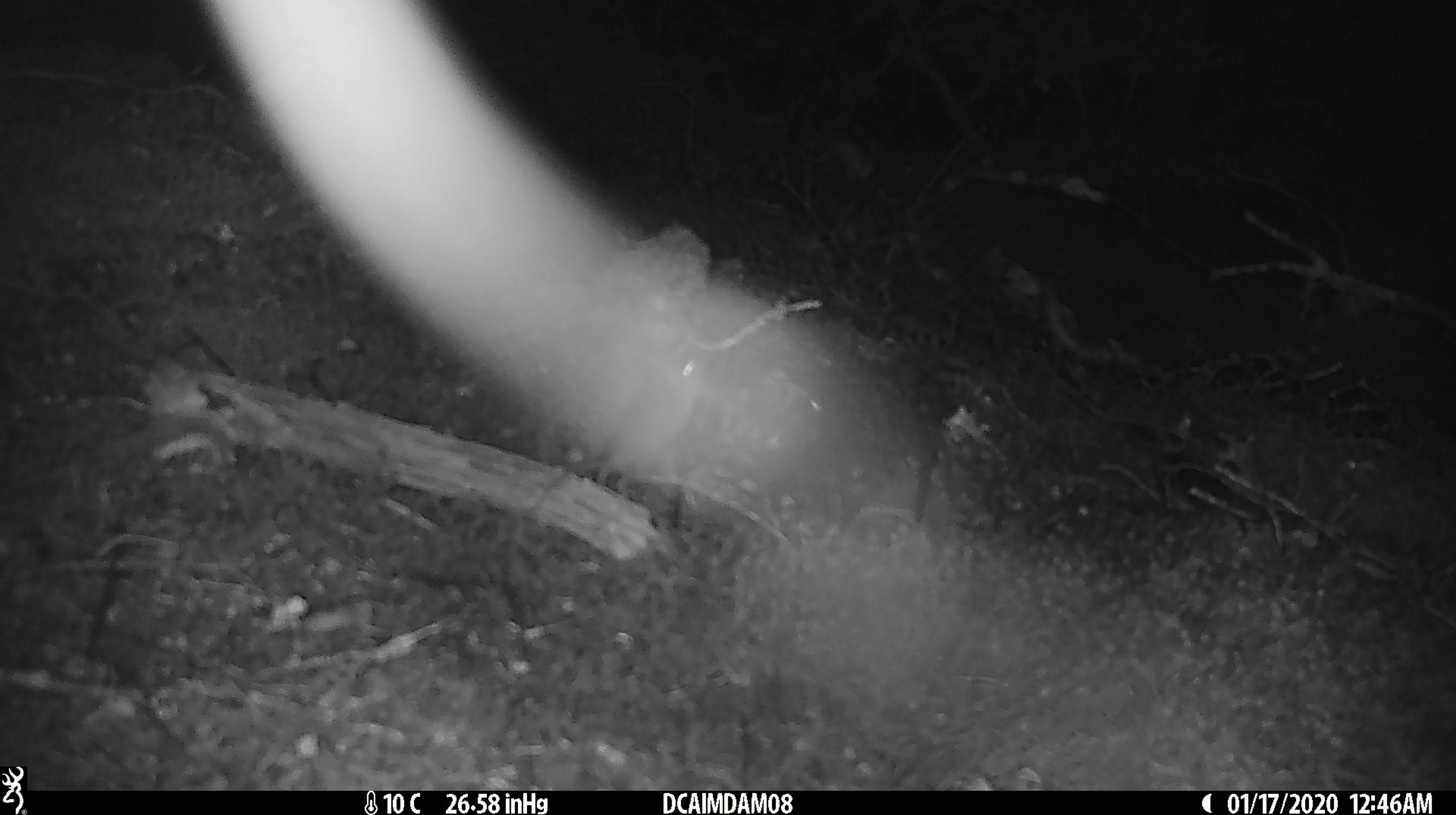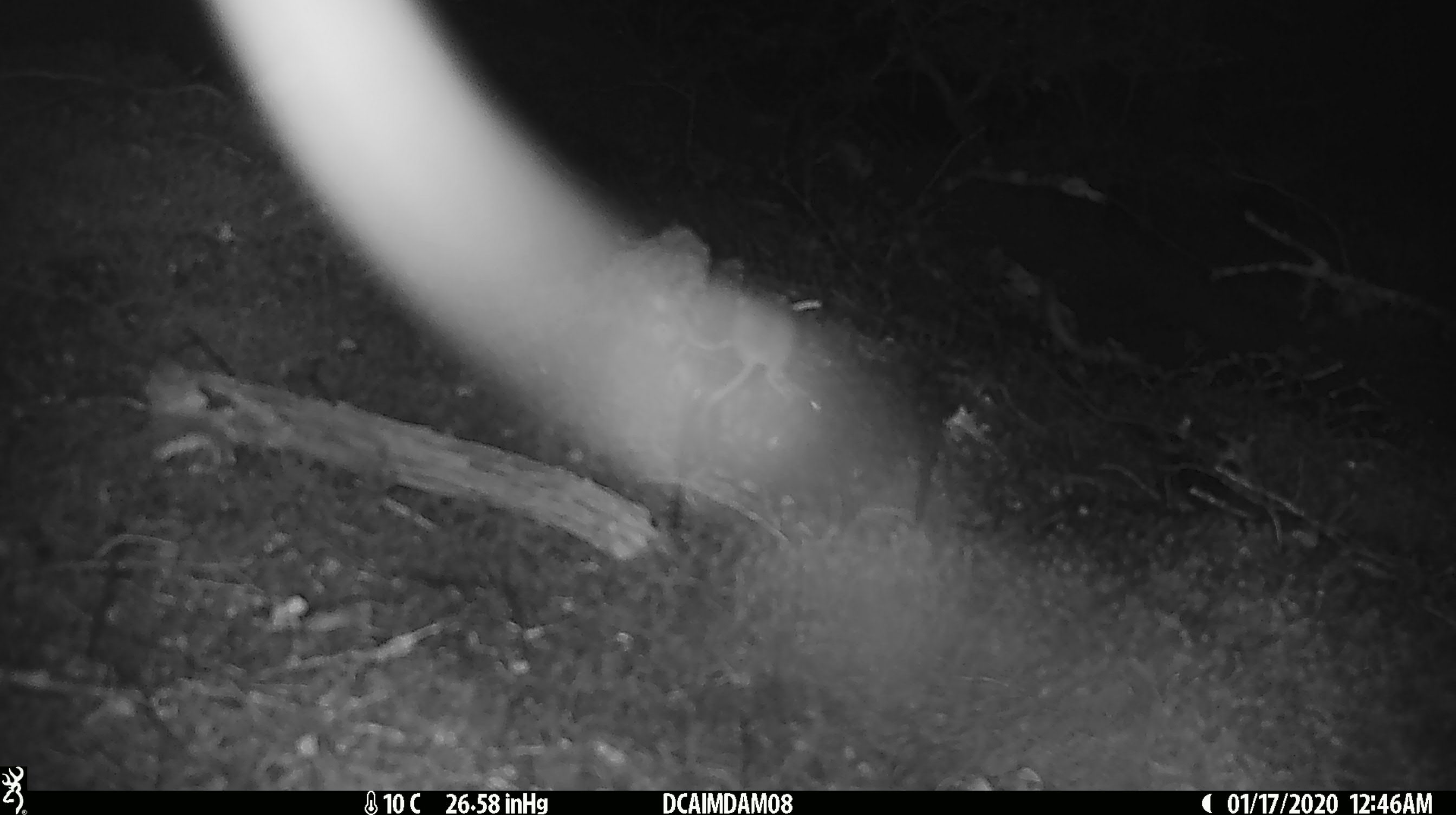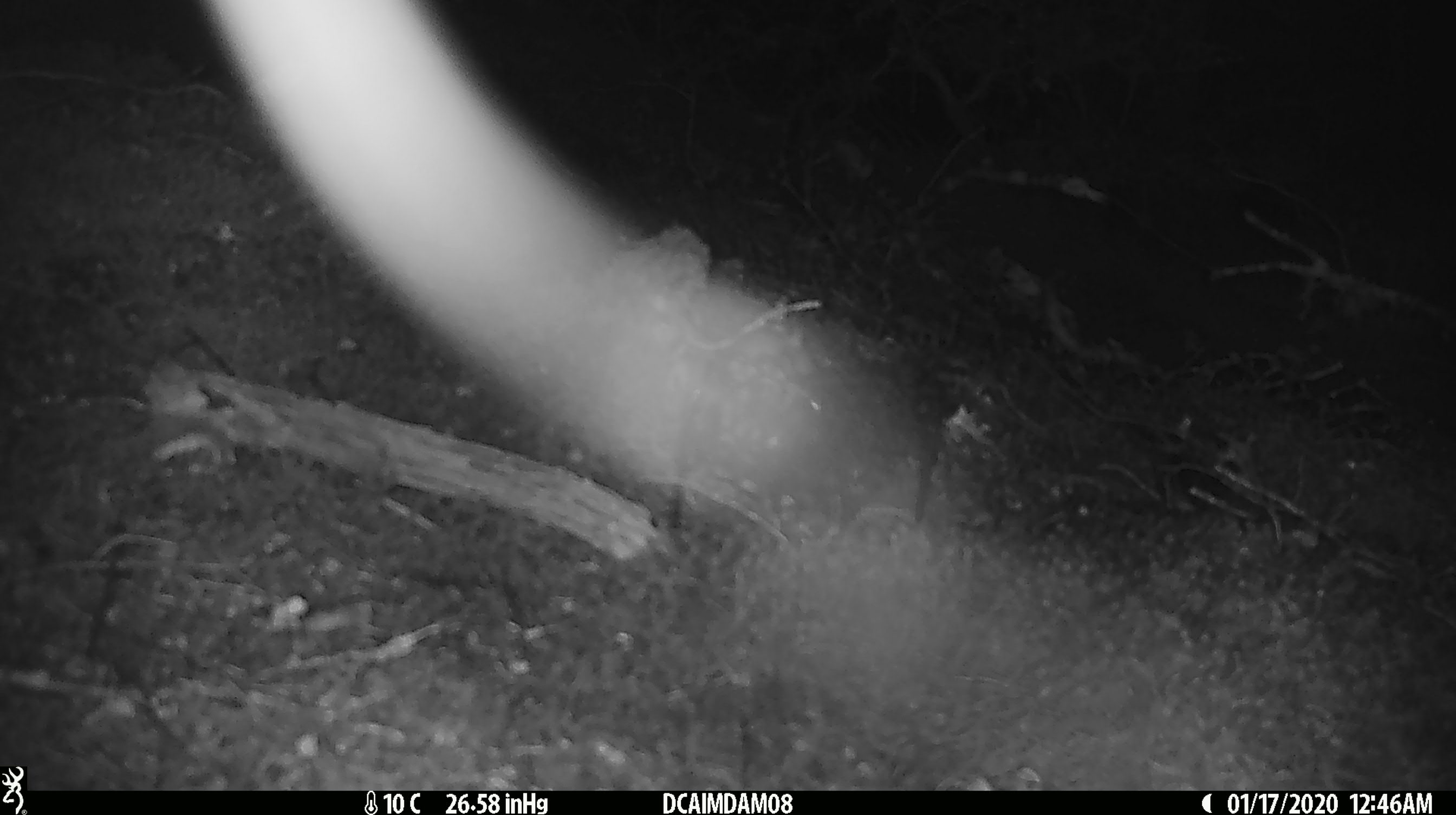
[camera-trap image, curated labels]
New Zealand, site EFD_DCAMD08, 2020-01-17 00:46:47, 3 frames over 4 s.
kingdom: Animalia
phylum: Chordata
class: Mammalia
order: Rodentia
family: Muridae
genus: Mus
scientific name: Mus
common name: mouse